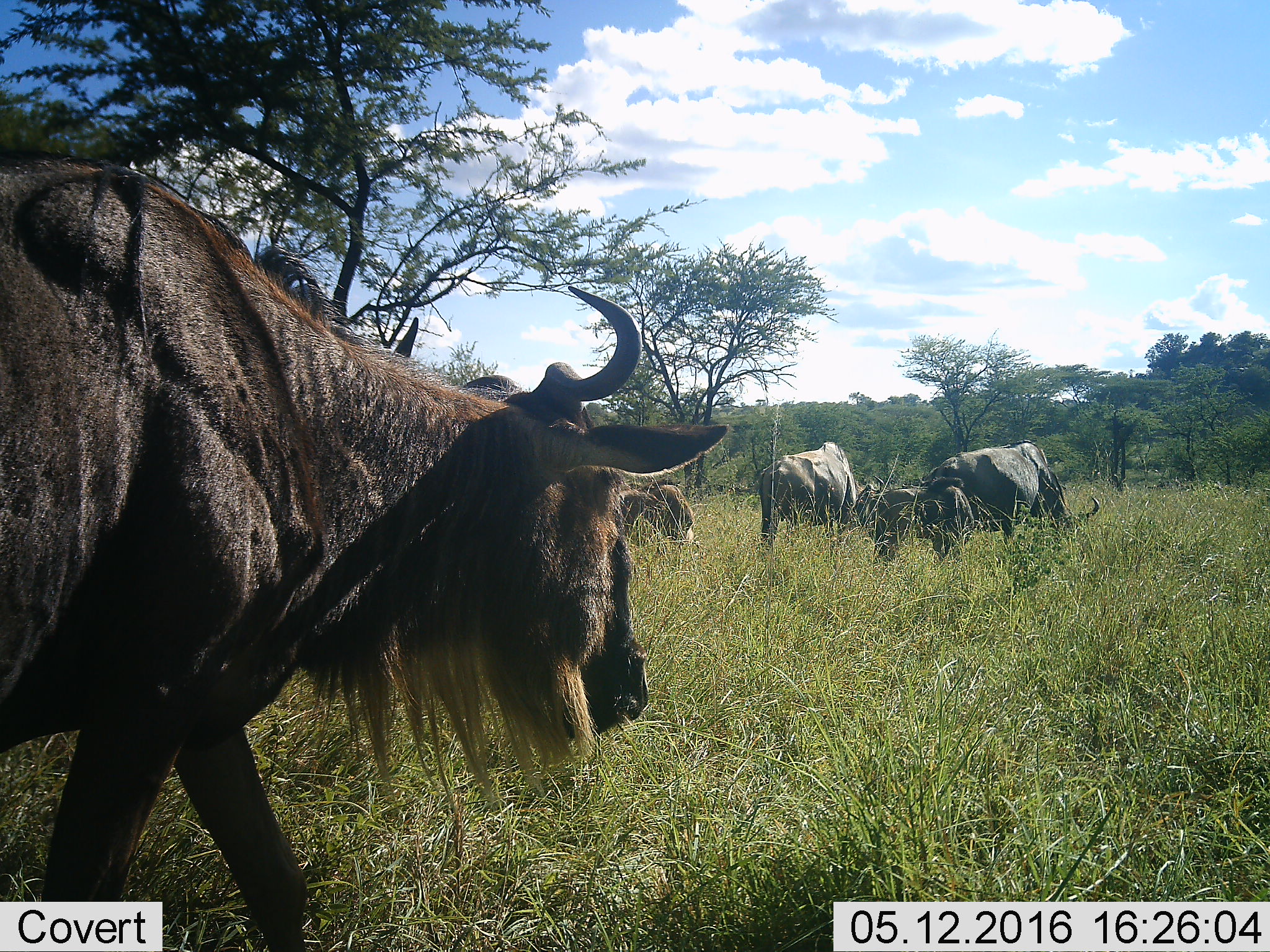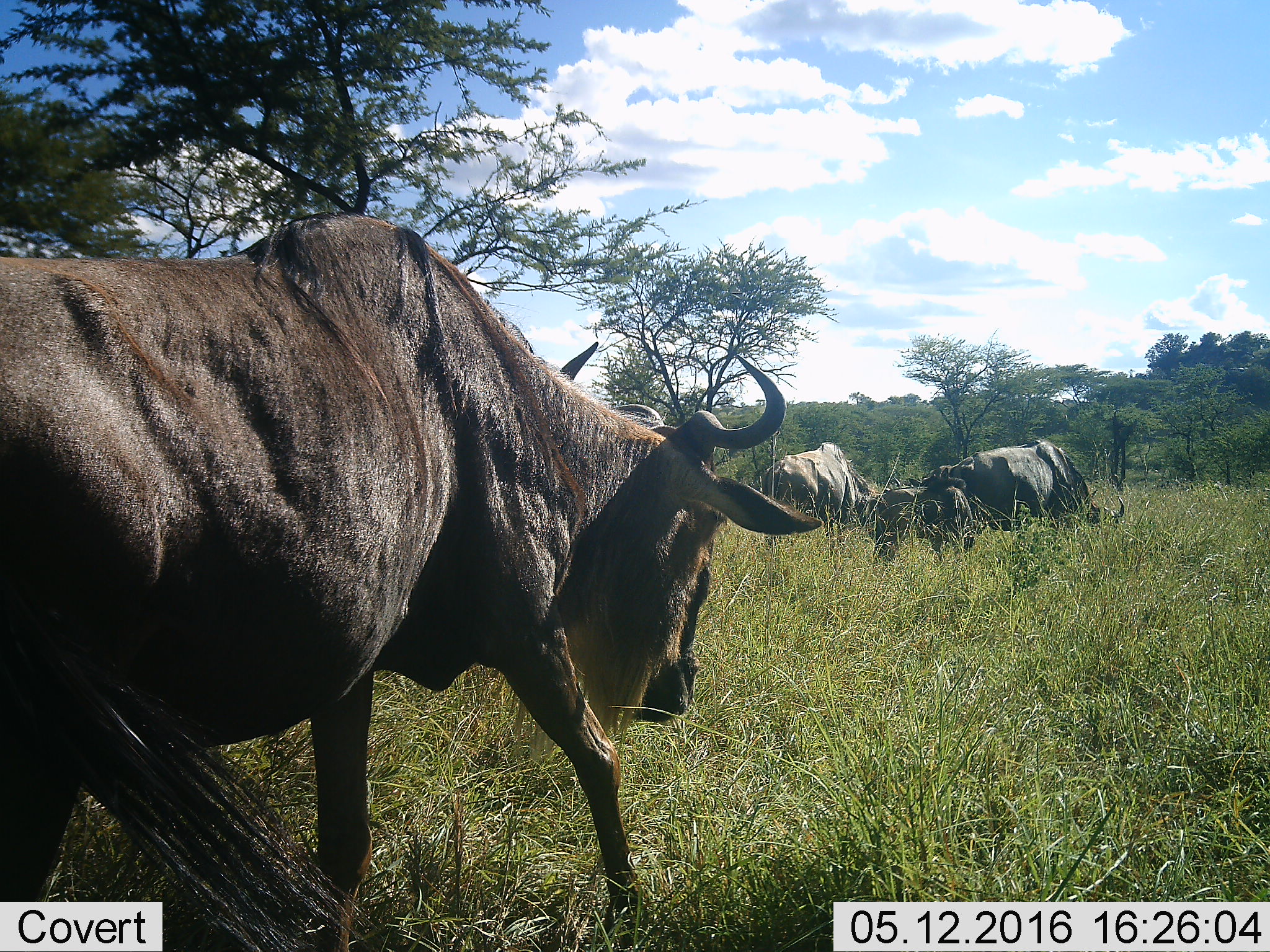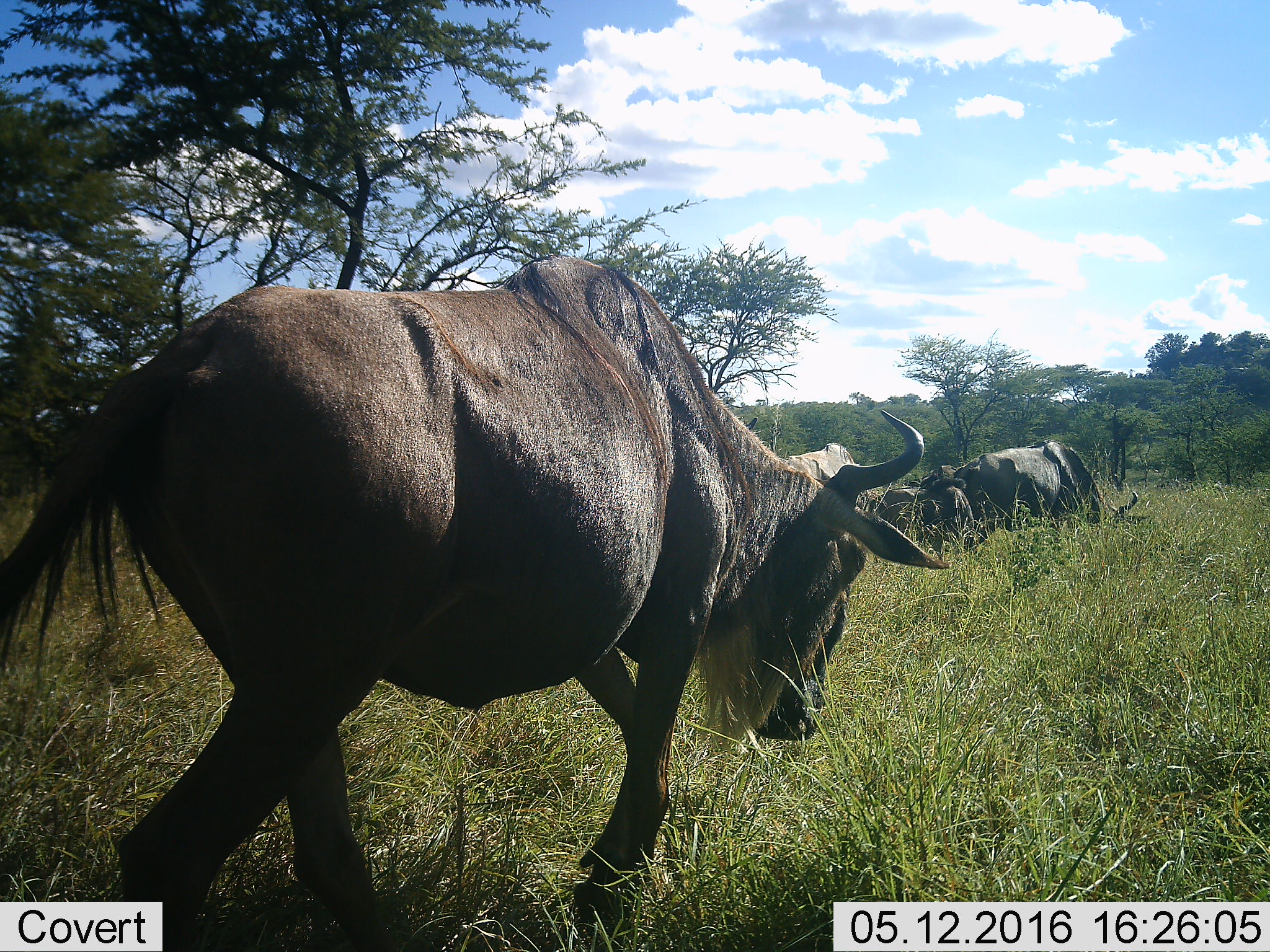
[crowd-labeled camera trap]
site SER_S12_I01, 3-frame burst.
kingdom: Animalia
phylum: Chordata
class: Mammalia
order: Artiodactyla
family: Bovidae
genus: Connochaetes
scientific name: Connochaetes taurinus taurinus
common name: blue wildebeest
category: wildebeestblue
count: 5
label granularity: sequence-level